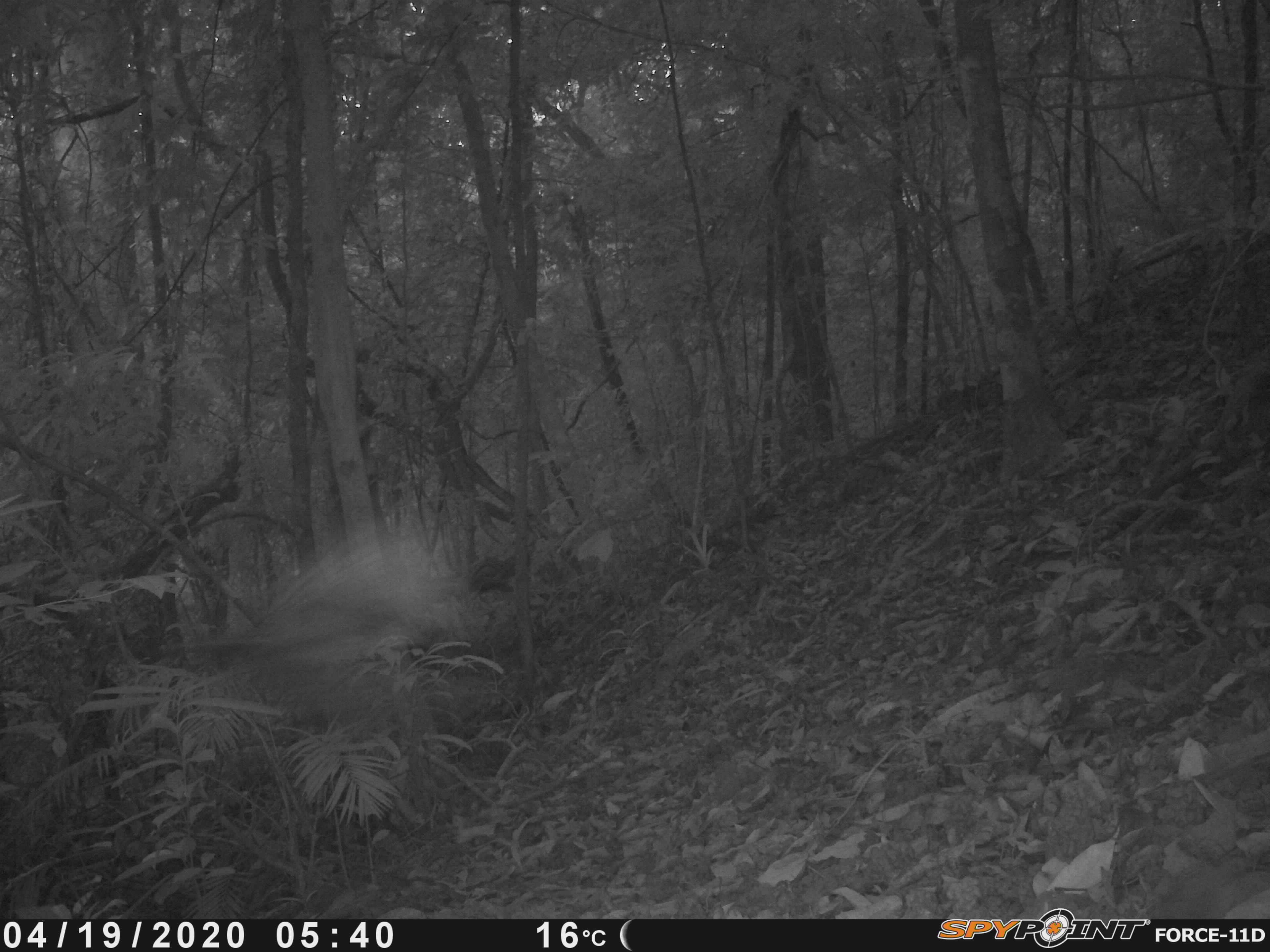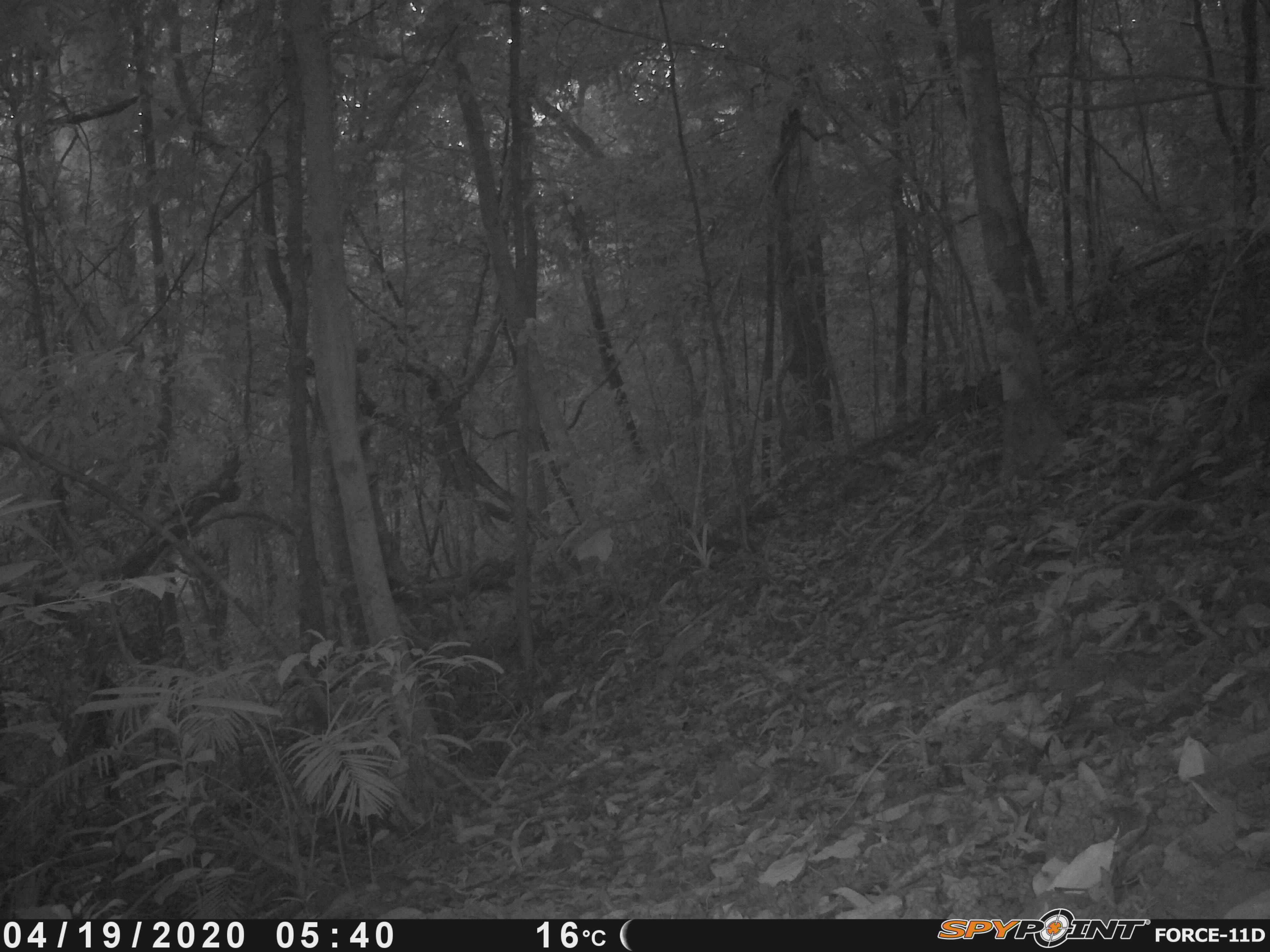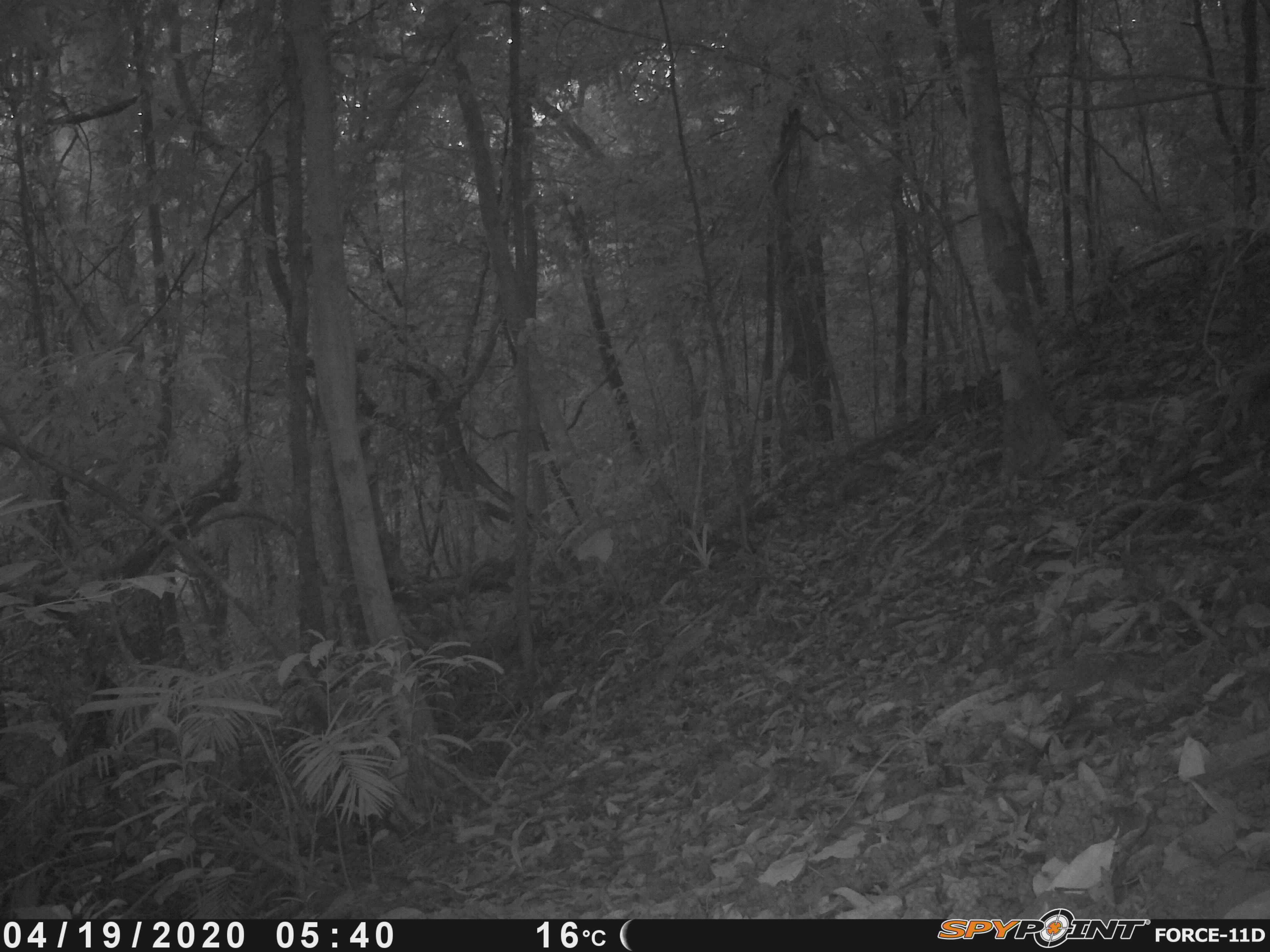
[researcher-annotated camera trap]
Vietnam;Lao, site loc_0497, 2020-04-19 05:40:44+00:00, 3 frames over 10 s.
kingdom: Animalia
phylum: Chordata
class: Aves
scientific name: Aves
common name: bird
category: unidentified bird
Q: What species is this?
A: Unidentified bird (bird) (Aves).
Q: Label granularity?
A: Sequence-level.